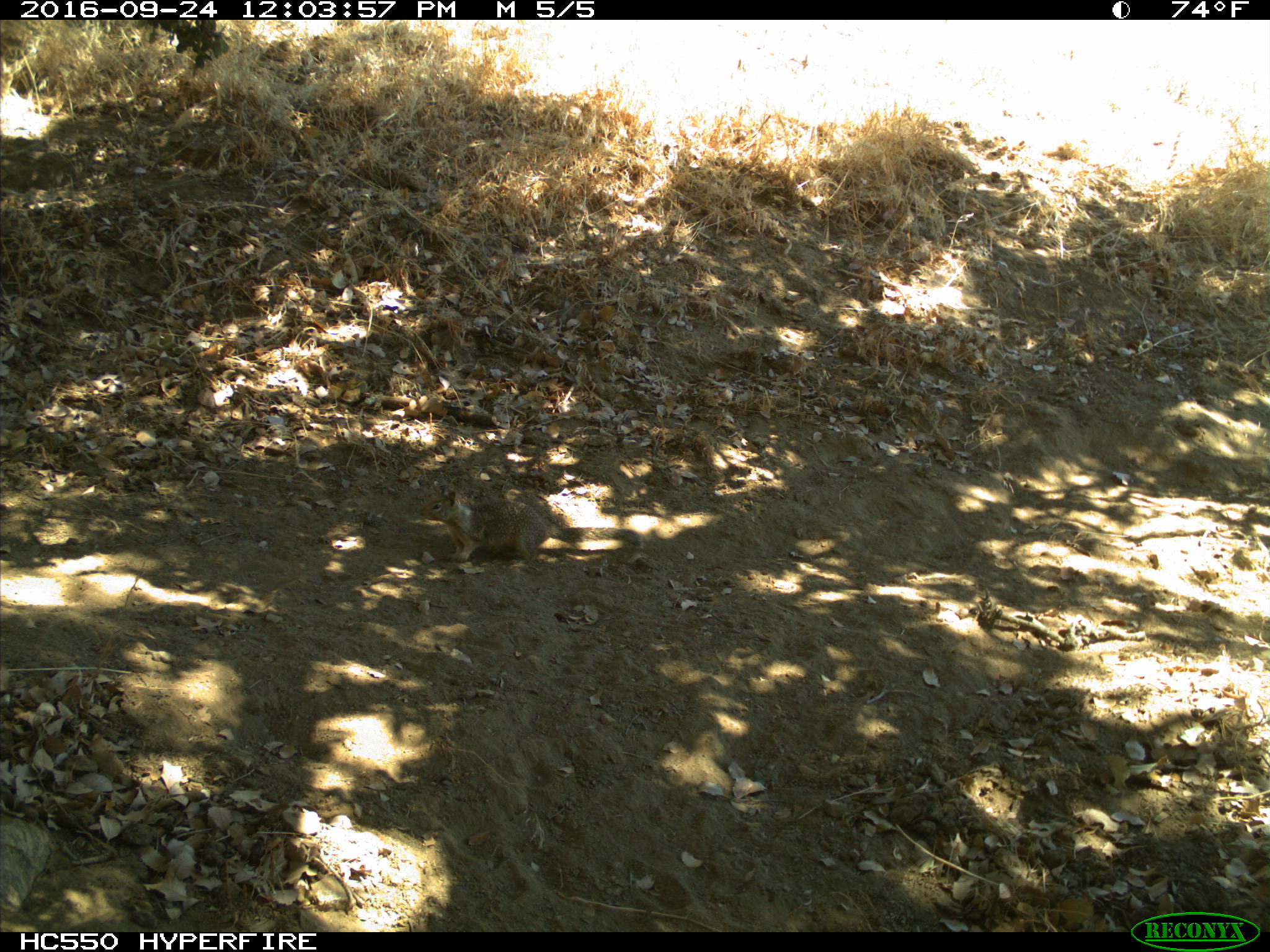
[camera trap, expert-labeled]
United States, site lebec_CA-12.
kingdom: Animalia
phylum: Chordata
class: Mammalia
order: Rodentia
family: Sciuridae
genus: Otospermophilus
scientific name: Otospermophilus beecheyi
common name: california ground squirrel